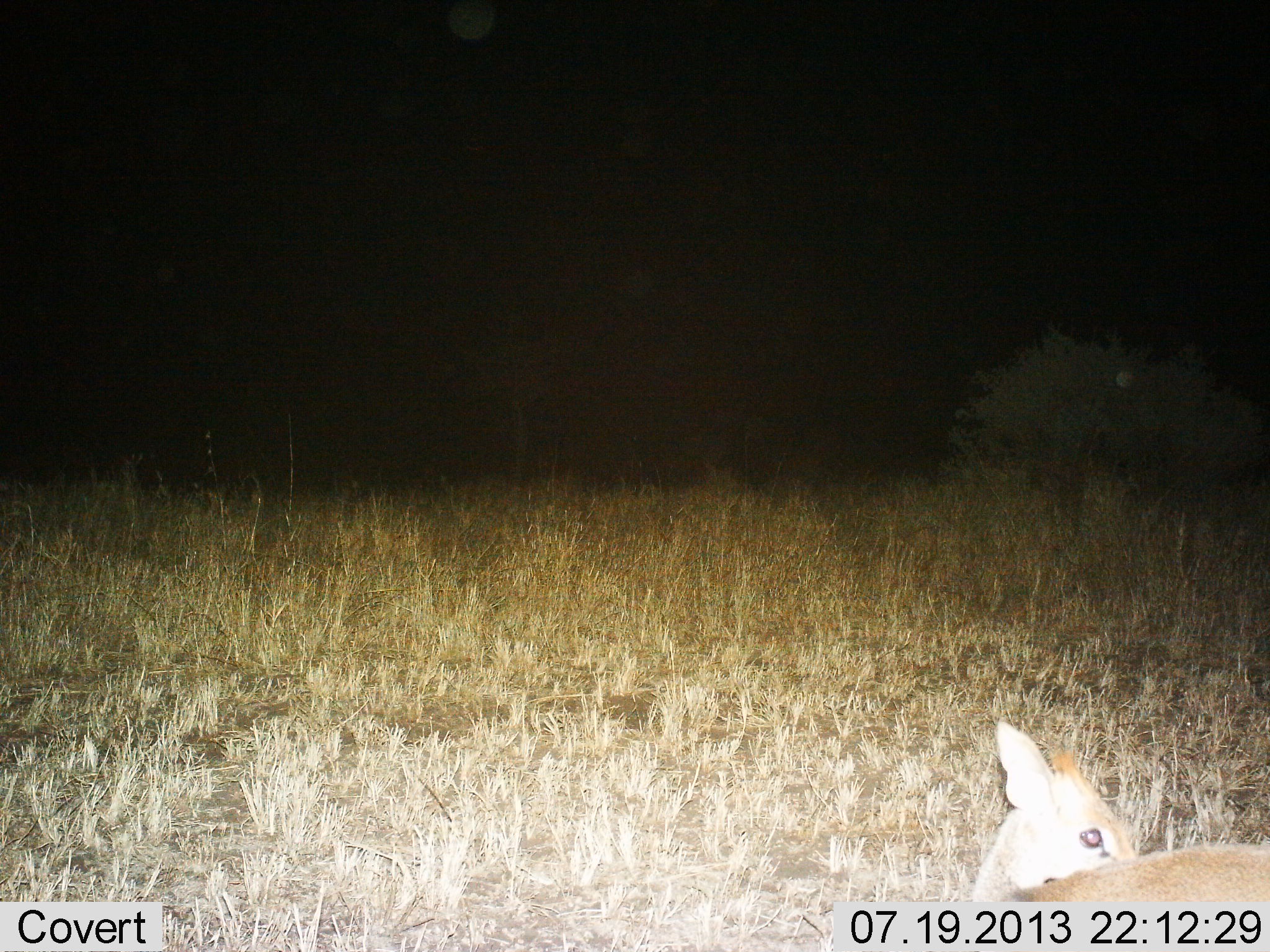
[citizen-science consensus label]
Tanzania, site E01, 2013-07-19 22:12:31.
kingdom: Animalia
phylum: Chordata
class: Mammalia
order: Artiodactyla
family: Bovidae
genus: Madoqua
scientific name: Madoqua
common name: dikdik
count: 1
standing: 70%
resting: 30%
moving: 0%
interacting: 0%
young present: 0%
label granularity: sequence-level